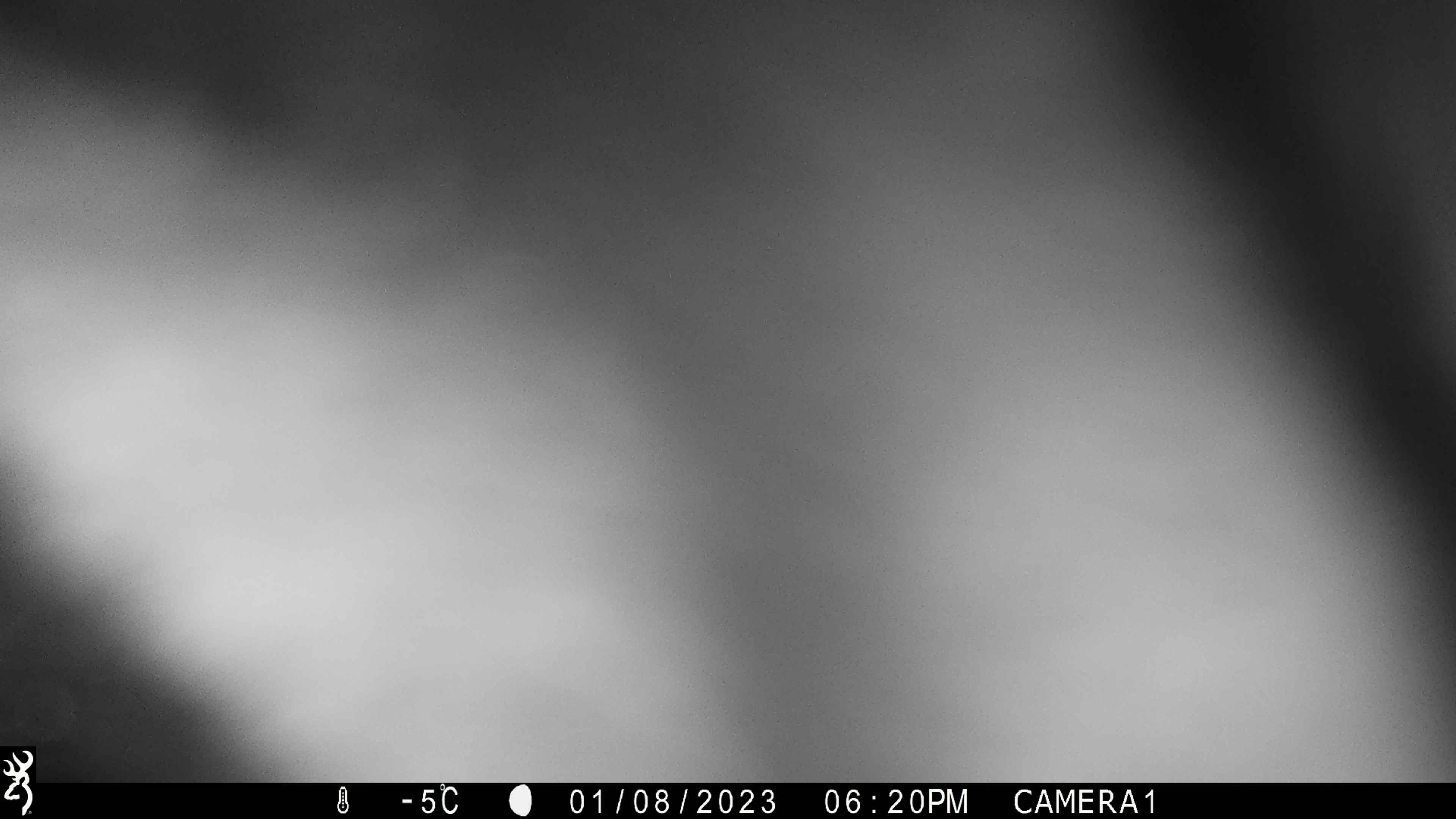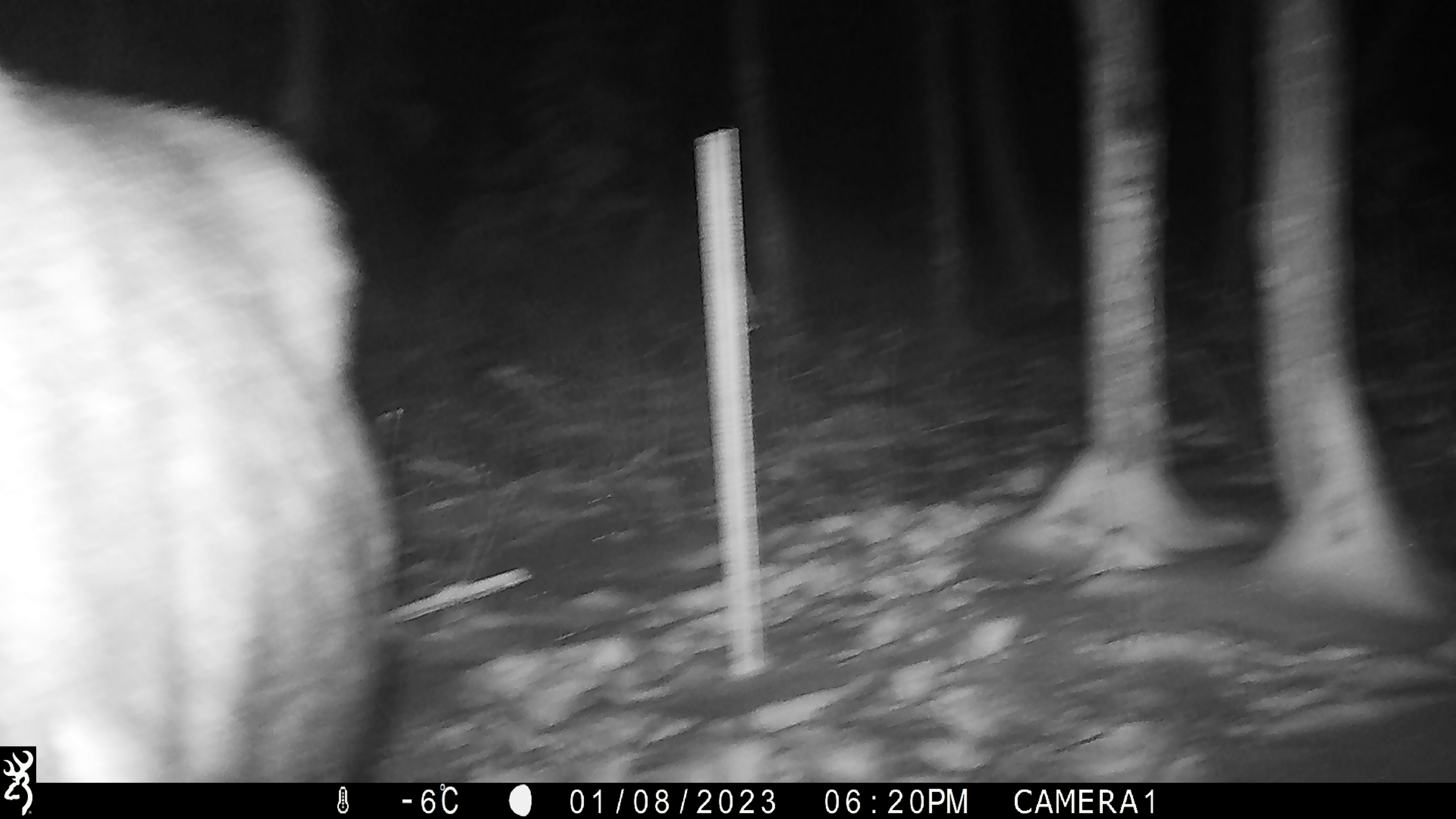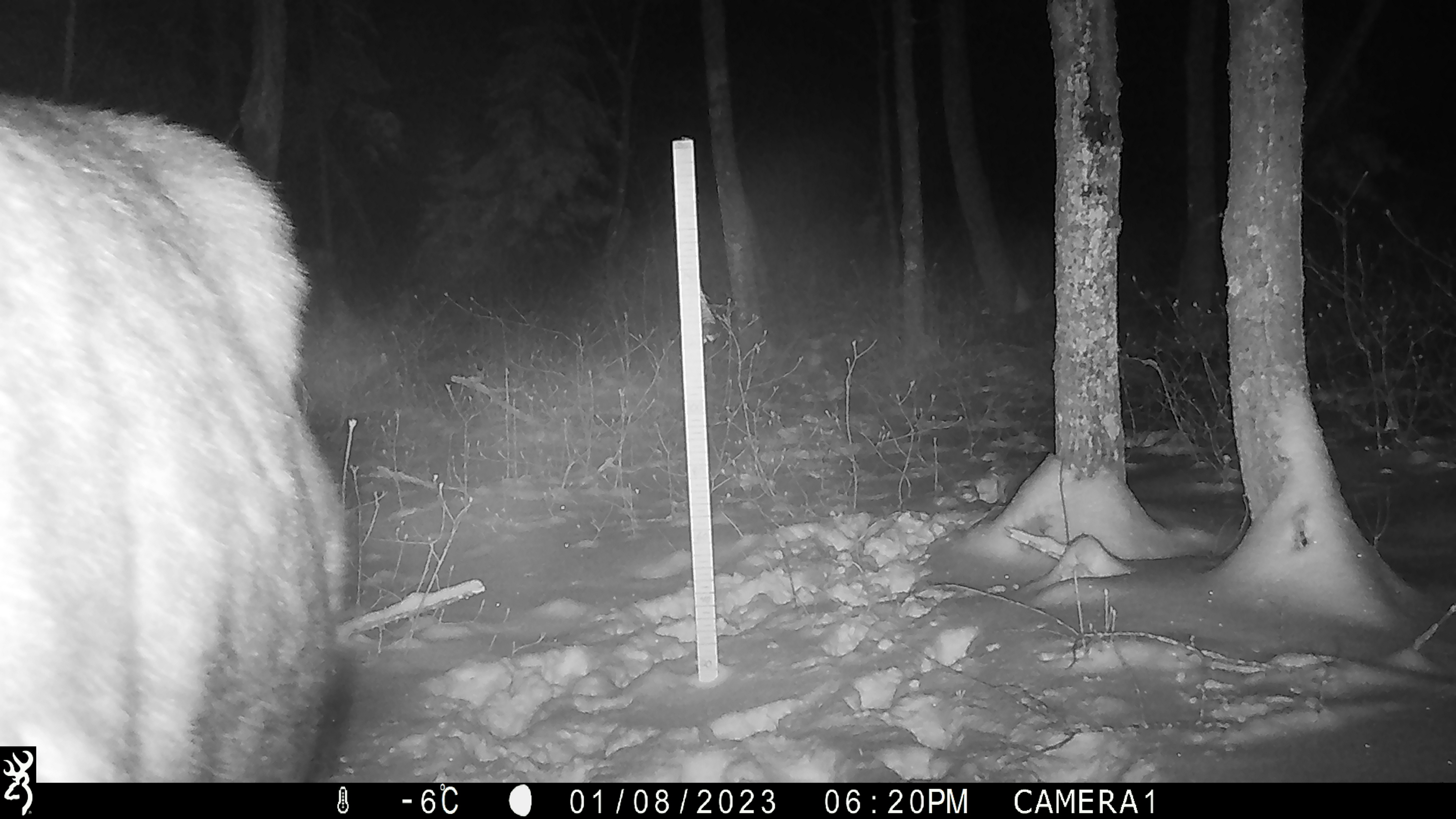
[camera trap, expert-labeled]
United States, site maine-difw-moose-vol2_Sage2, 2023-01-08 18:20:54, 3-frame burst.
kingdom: Animalia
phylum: Chordata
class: Mammalia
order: Artiodactyla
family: Cervidae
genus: Alces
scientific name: Alces alces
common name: moose